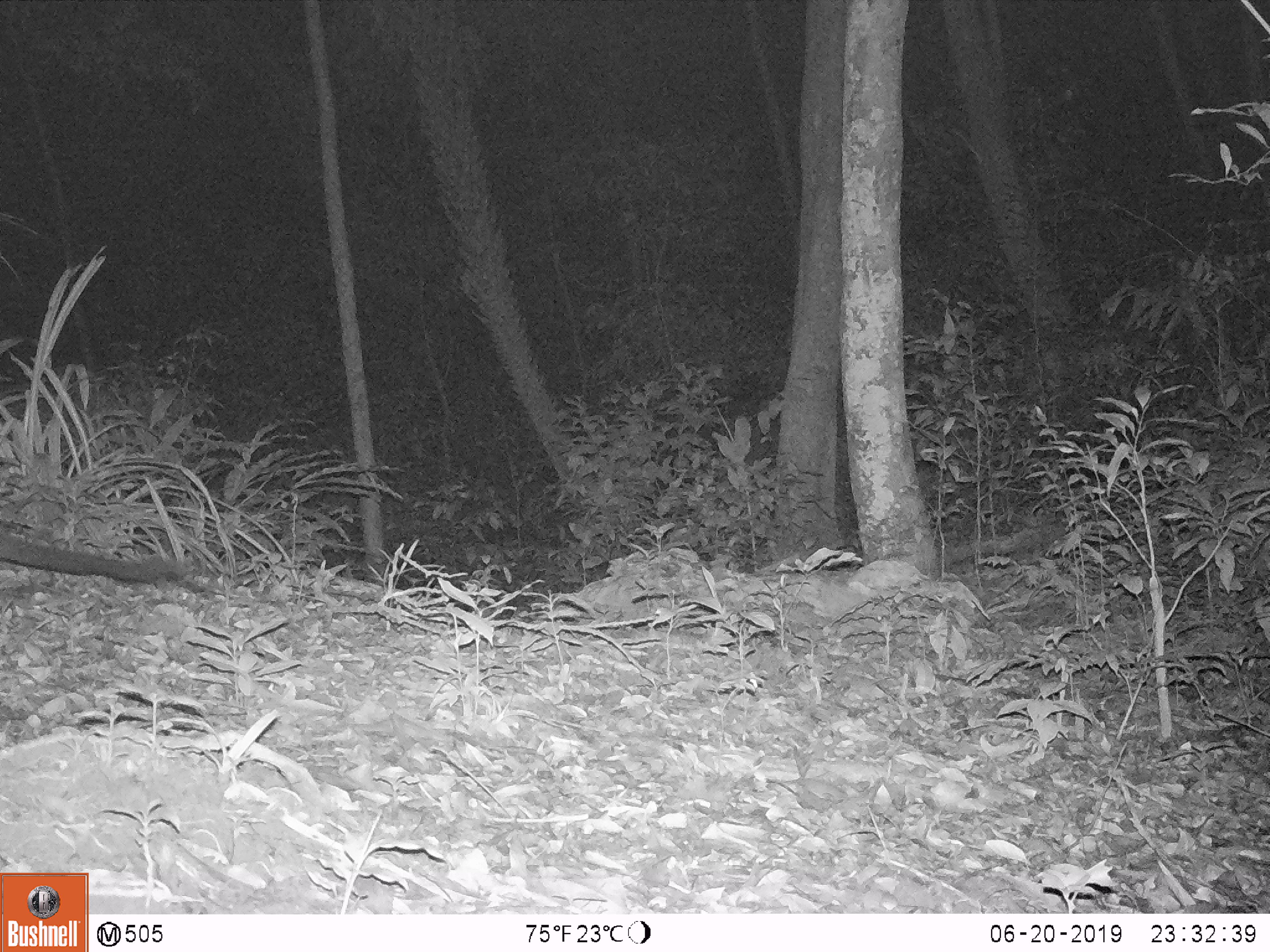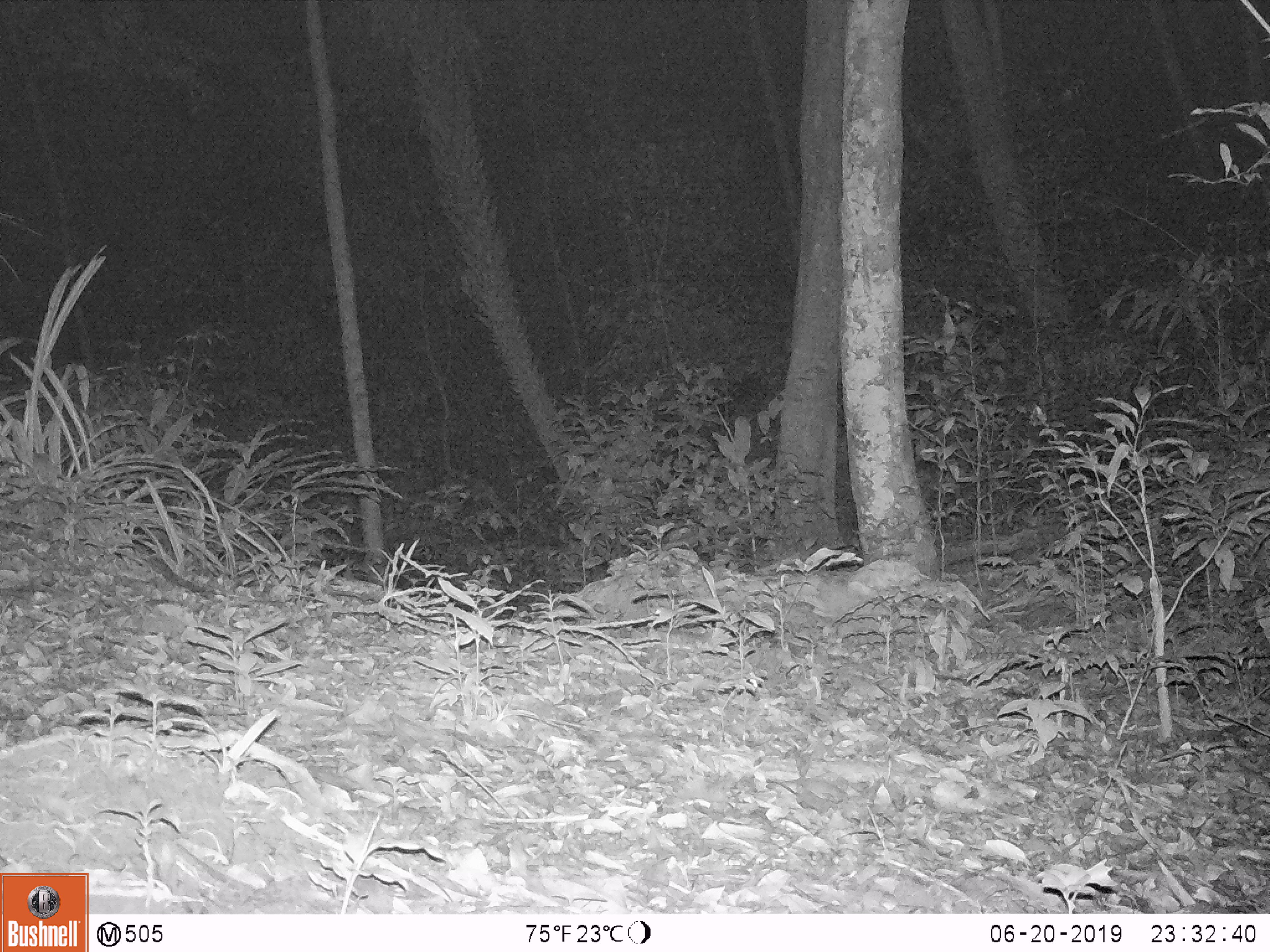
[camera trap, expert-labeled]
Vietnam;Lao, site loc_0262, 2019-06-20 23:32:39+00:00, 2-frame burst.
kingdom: Animalia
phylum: Chordata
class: Mammalia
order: Carnivora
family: Viverridae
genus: Paguma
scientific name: Paguma larvata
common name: masked palm civet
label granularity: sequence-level